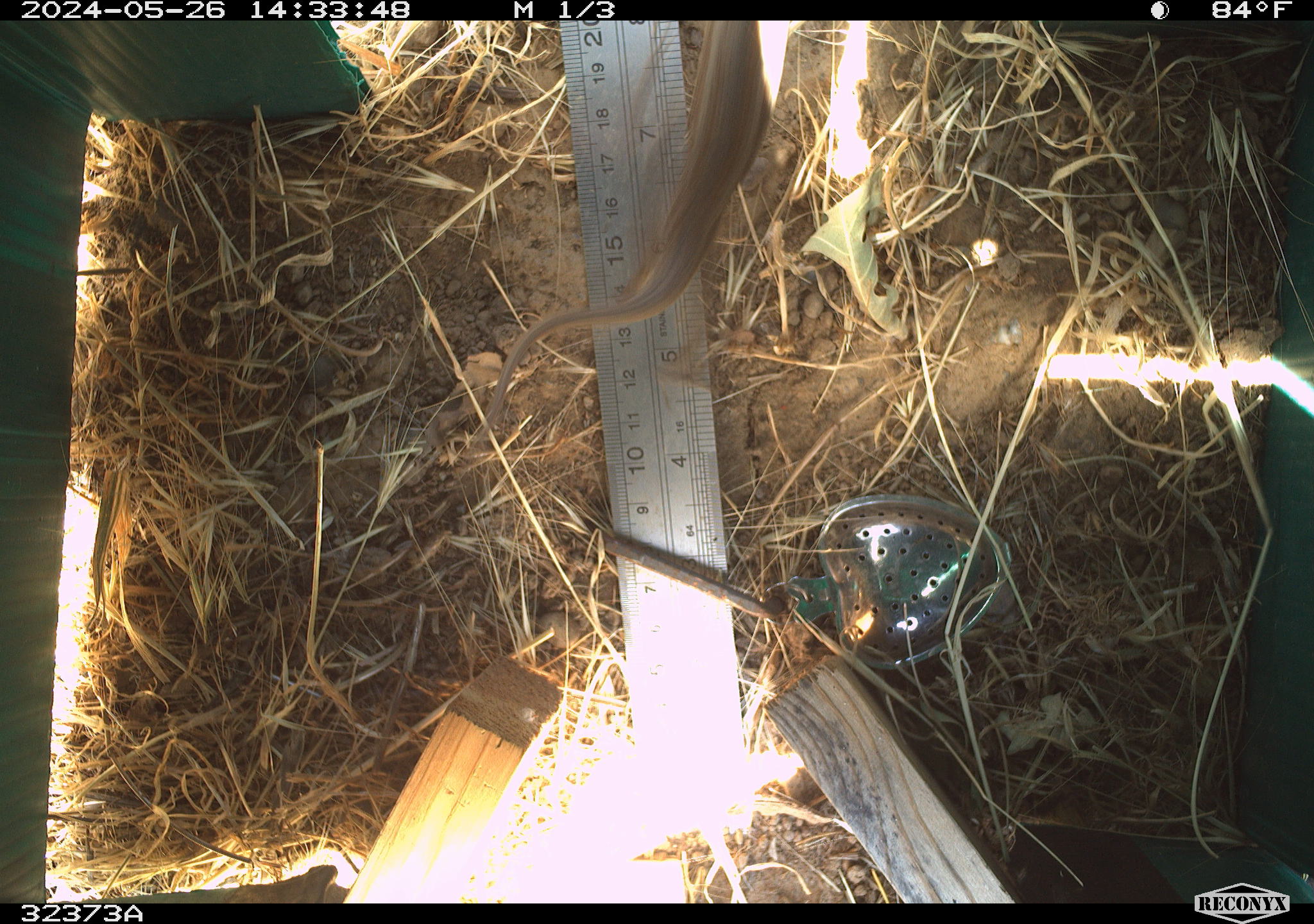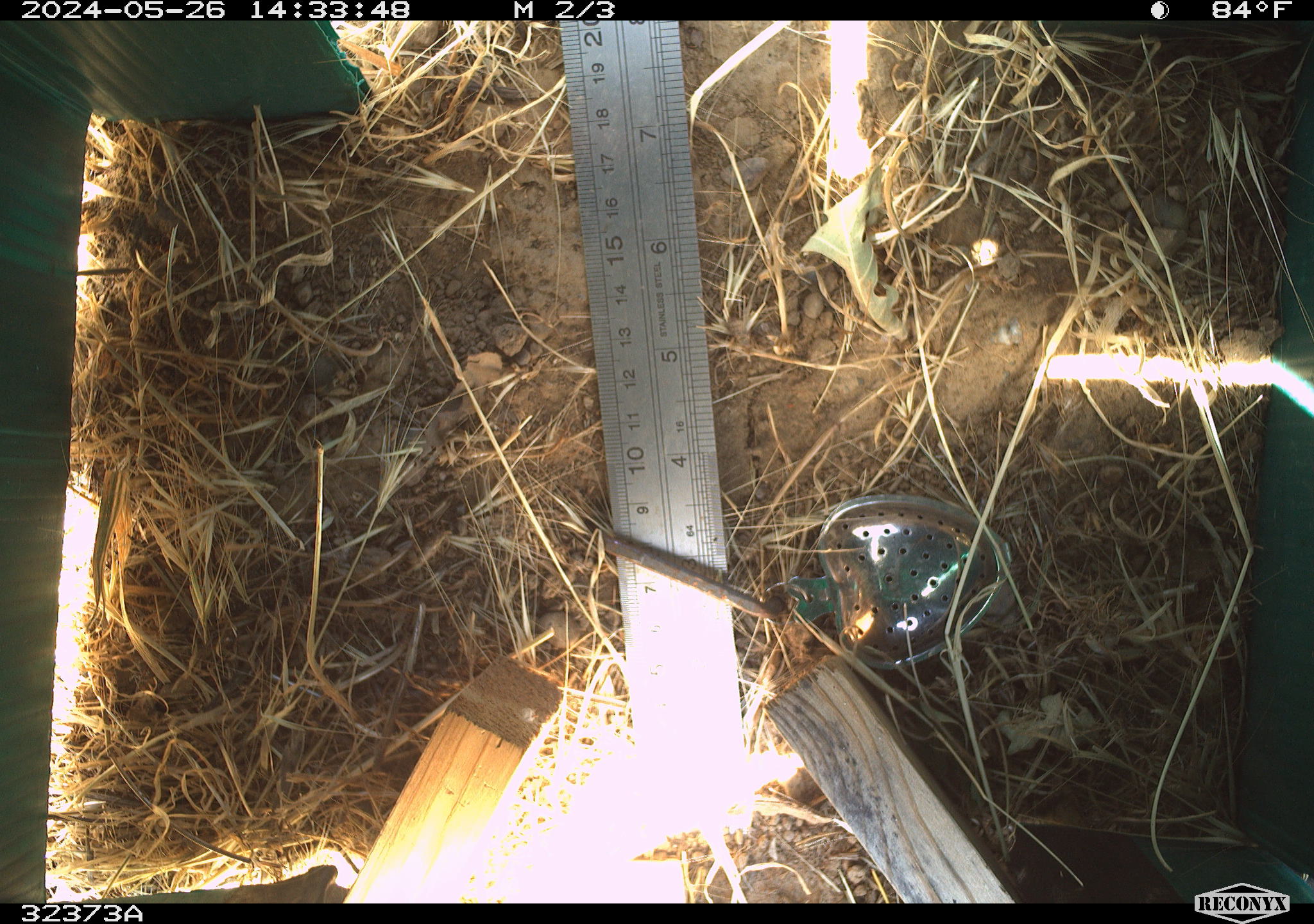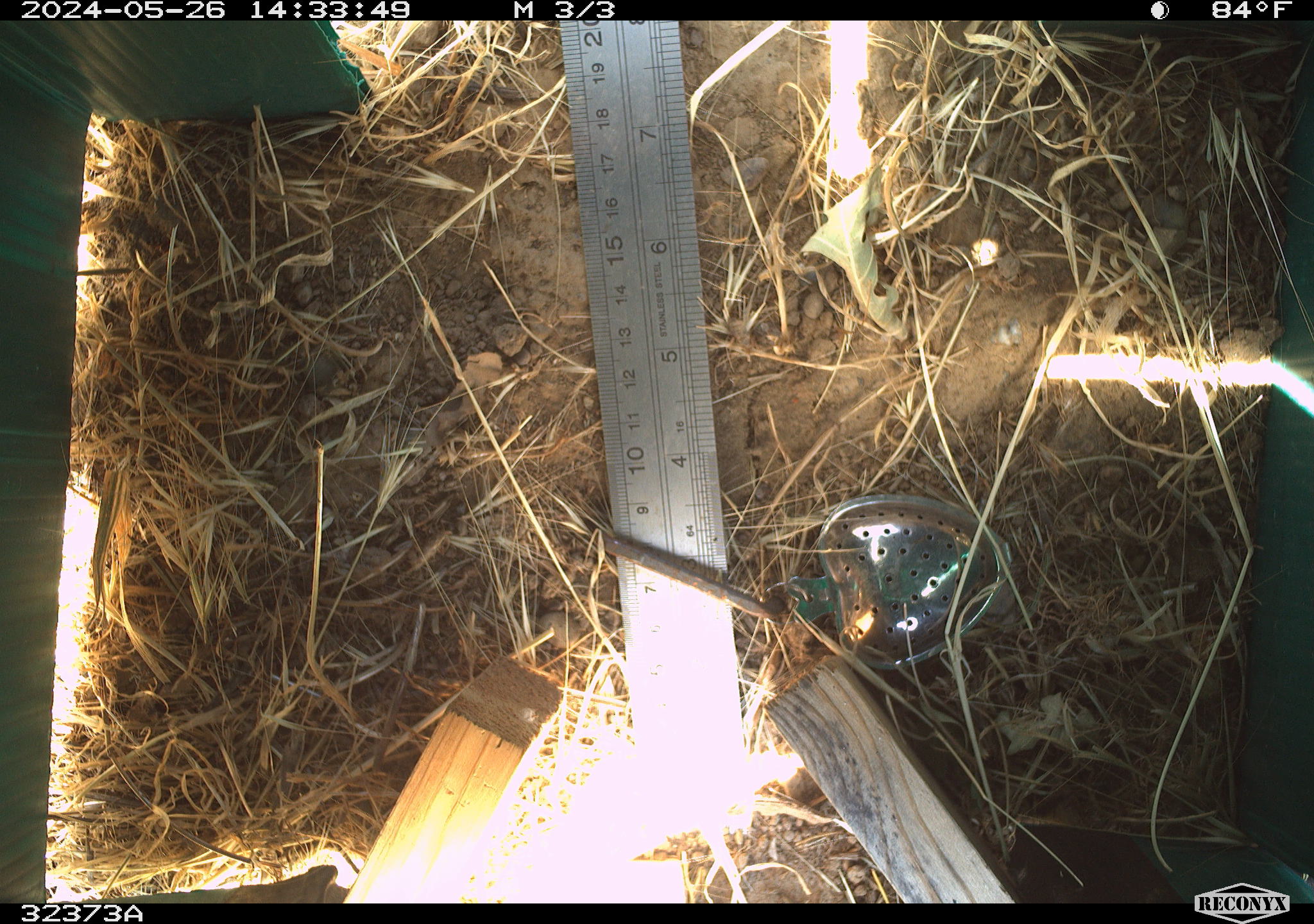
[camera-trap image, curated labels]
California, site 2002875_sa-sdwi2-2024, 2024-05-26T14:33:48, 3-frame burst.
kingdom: Animalia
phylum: Chordata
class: Reptilia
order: Squamata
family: Phrynosomatidae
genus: Sceloporus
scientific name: Sceloporus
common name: spiny lizards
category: sceloporus species